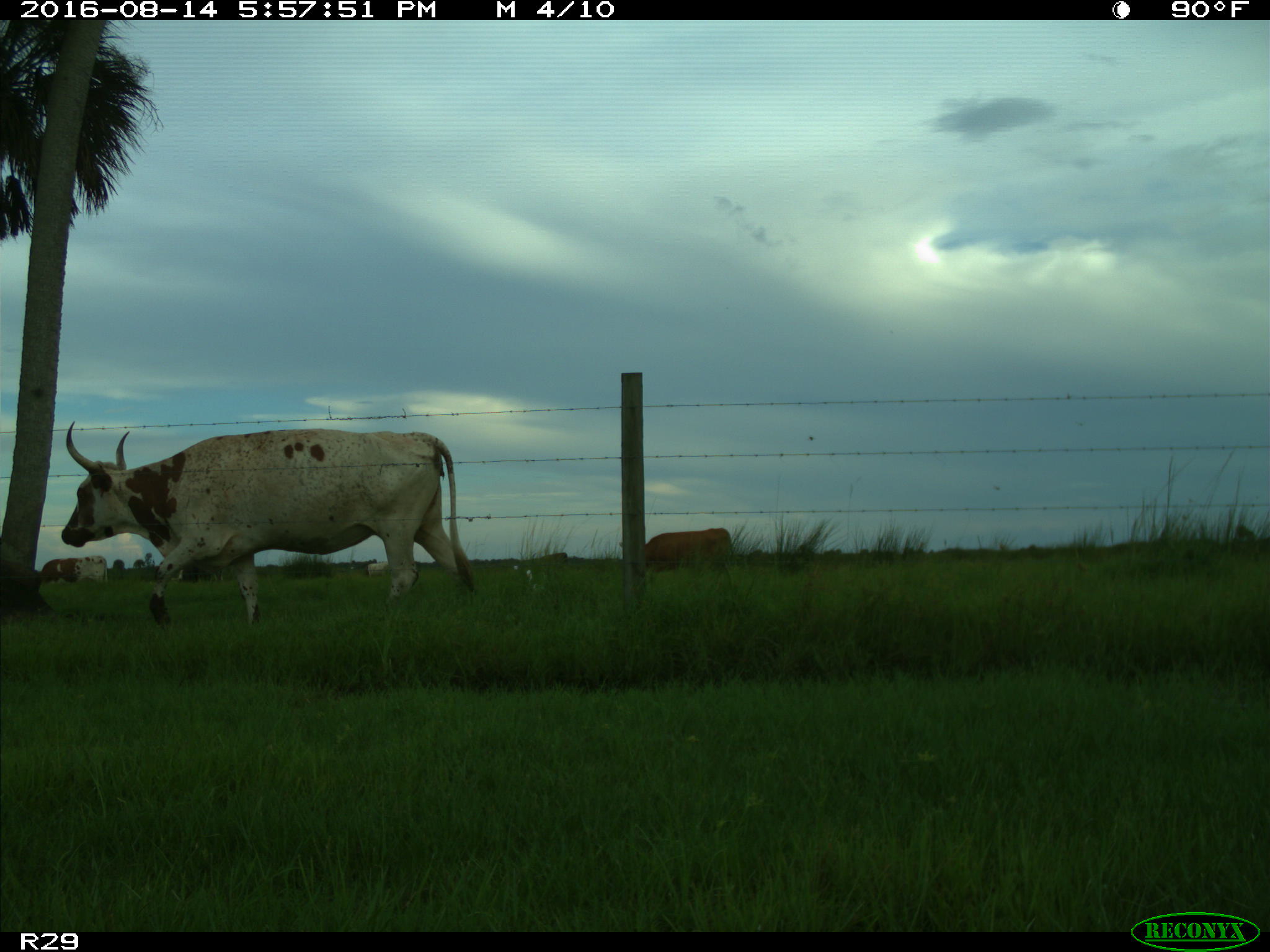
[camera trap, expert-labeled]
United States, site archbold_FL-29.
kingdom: Animalia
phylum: Chordata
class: Mammalia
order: Artiodactyla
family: Bovidae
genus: Bos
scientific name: Bos taurus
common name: domestic cow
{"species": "Bos taurus (domestic cow)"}